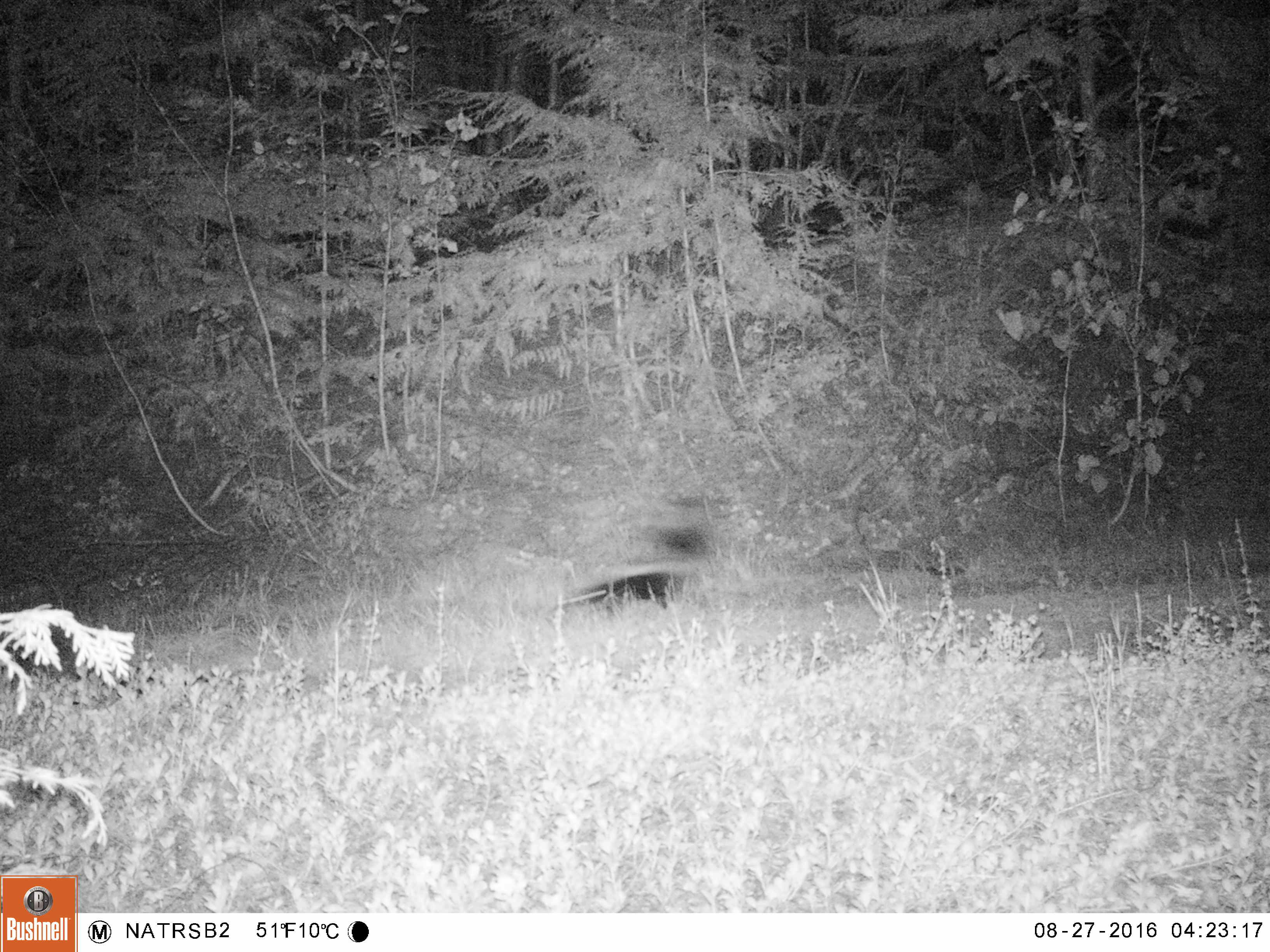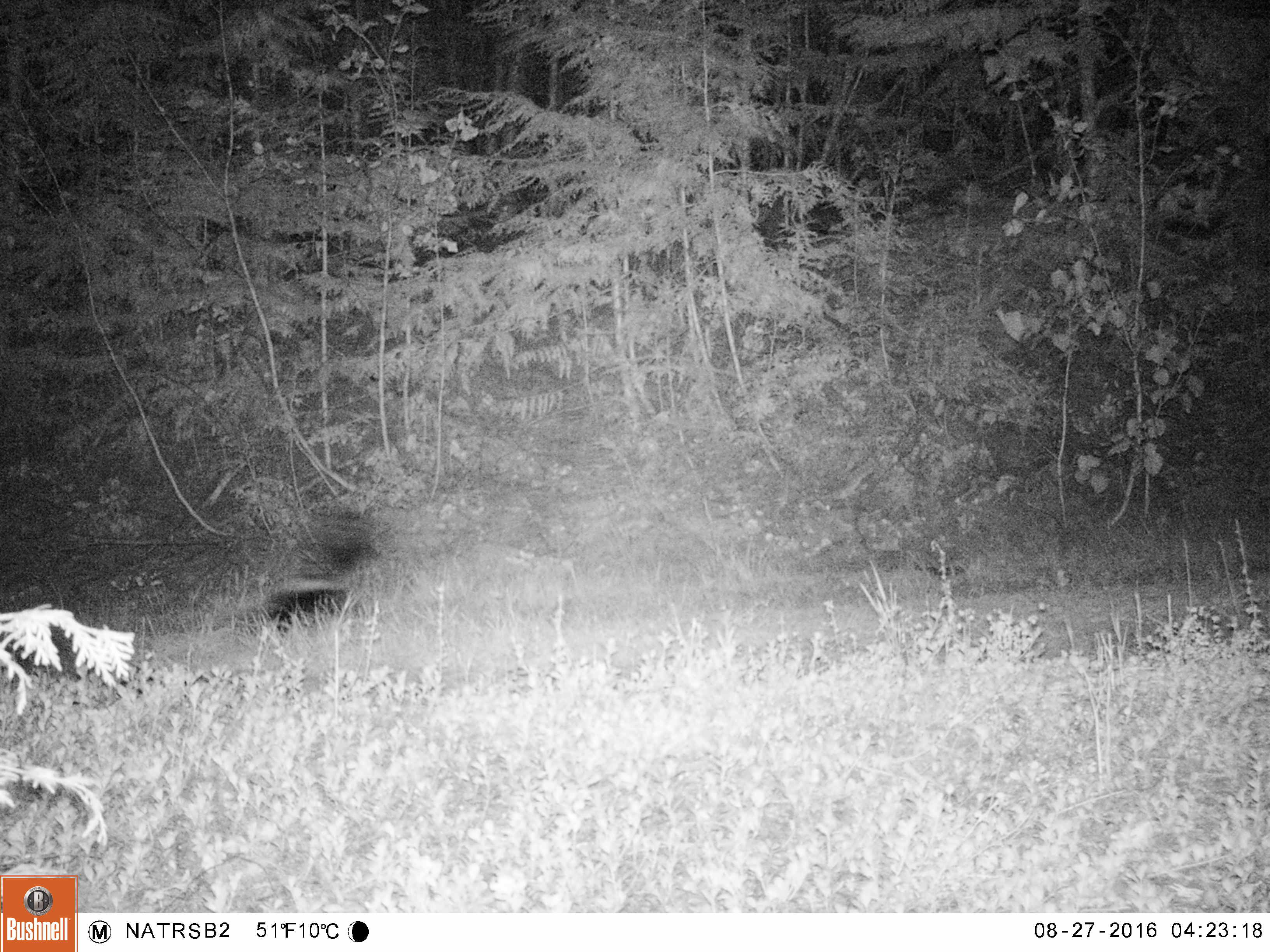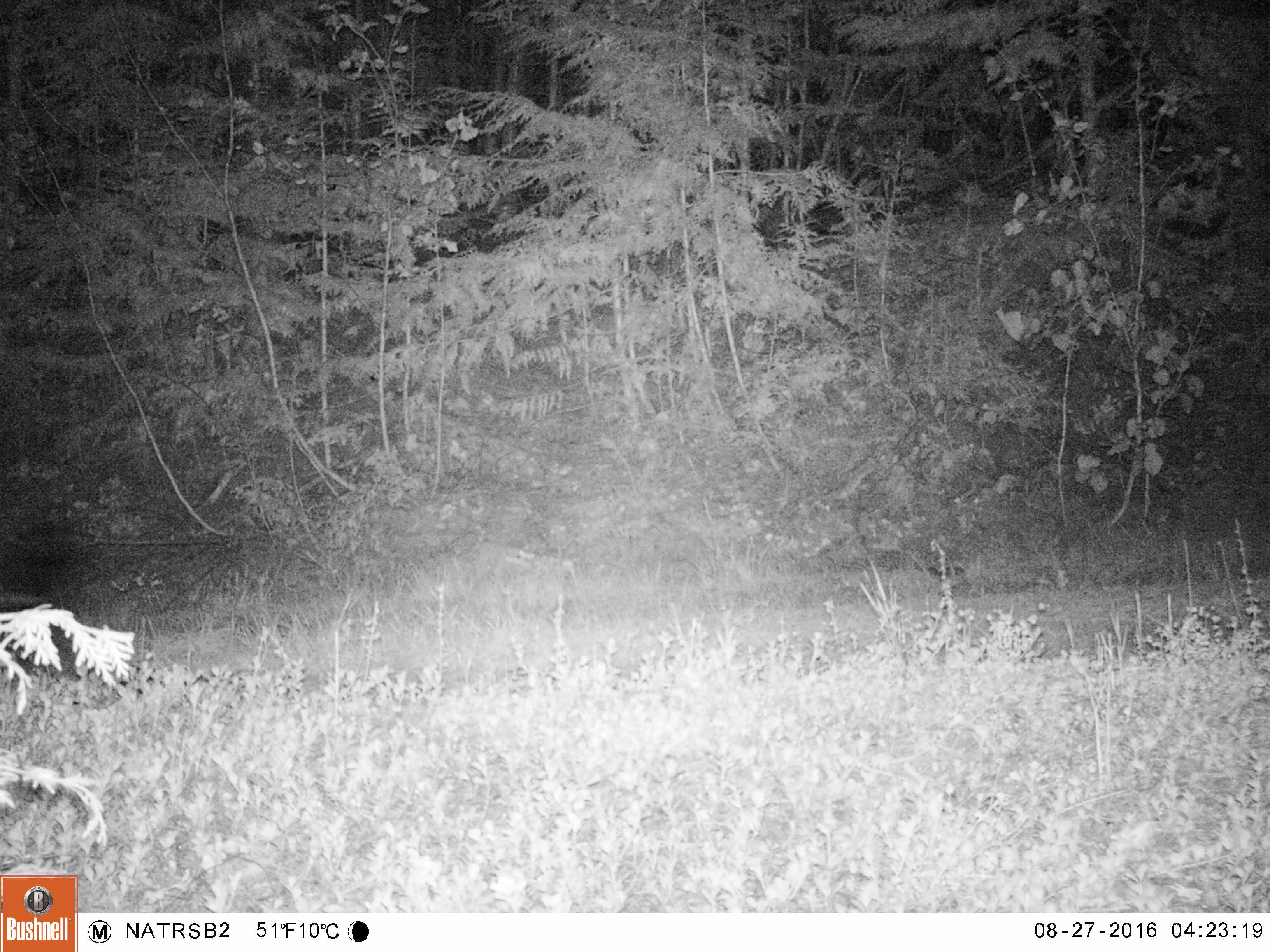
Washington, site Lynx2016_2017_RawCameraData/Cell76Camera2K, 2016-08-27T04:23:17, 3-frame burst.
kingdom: Animalia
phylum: Chordata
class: Mammalia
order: Carnivora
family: Mephitidae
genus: Mephitis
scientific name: Mephitis mephitis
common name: striped skunk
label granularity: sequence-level